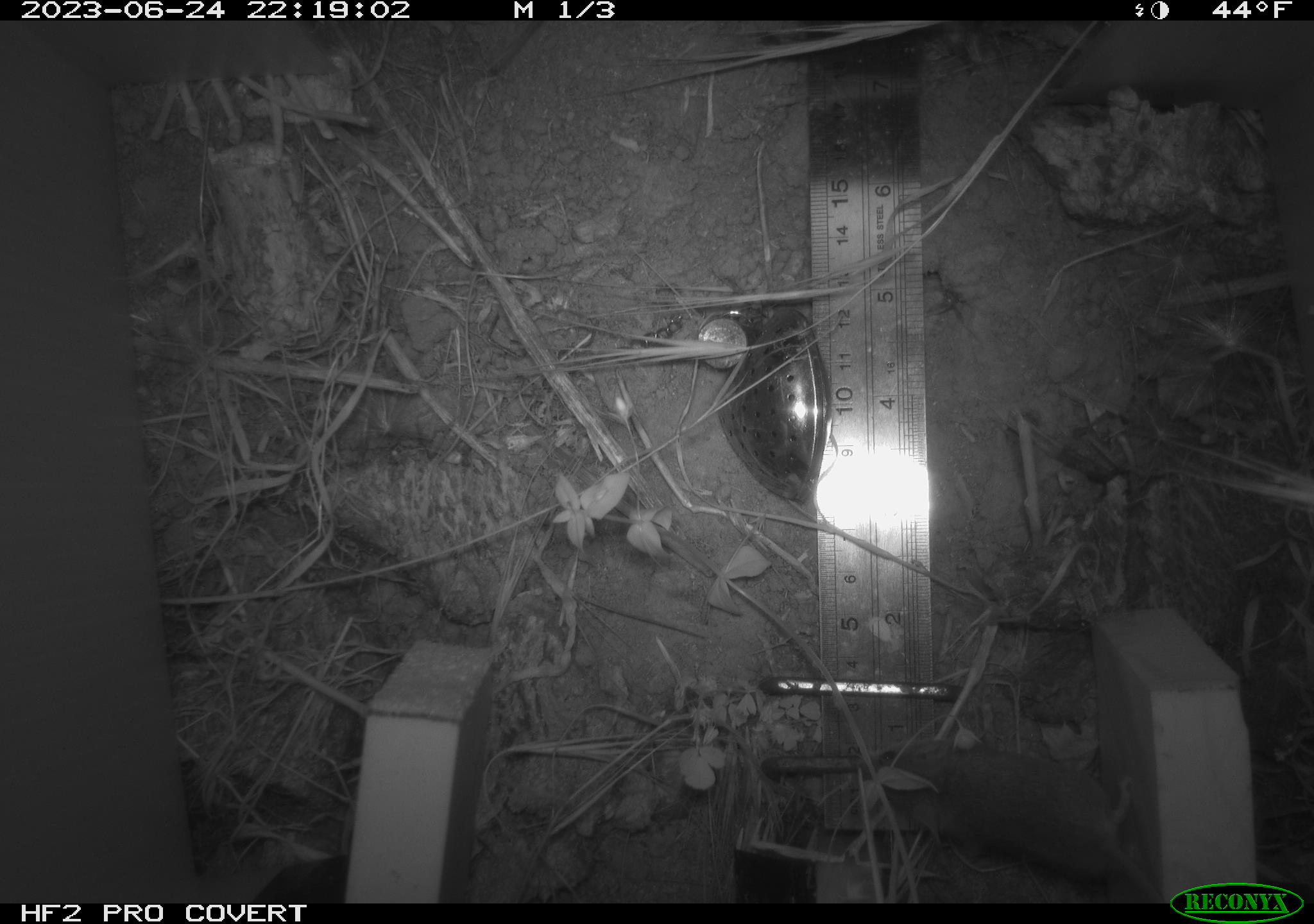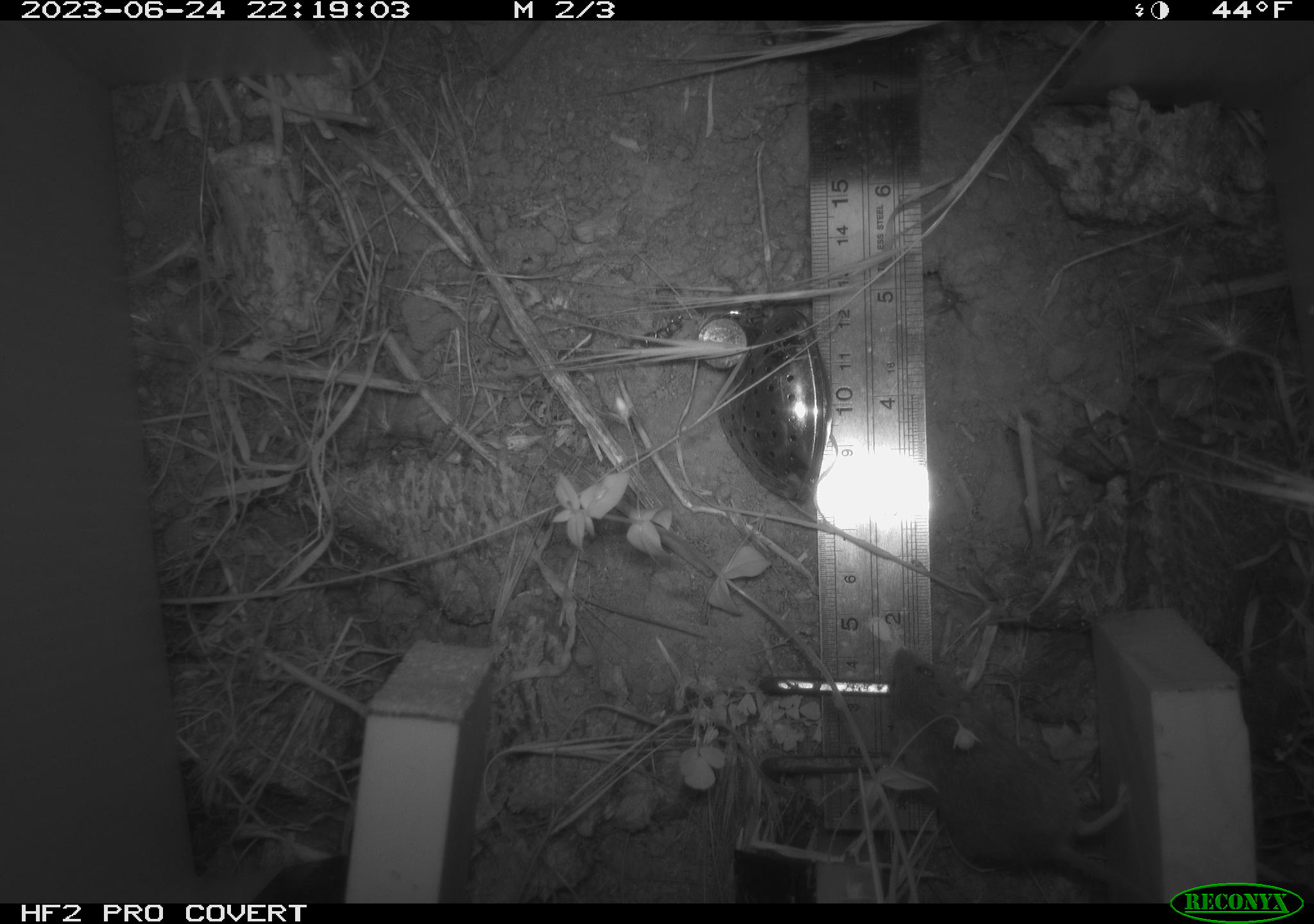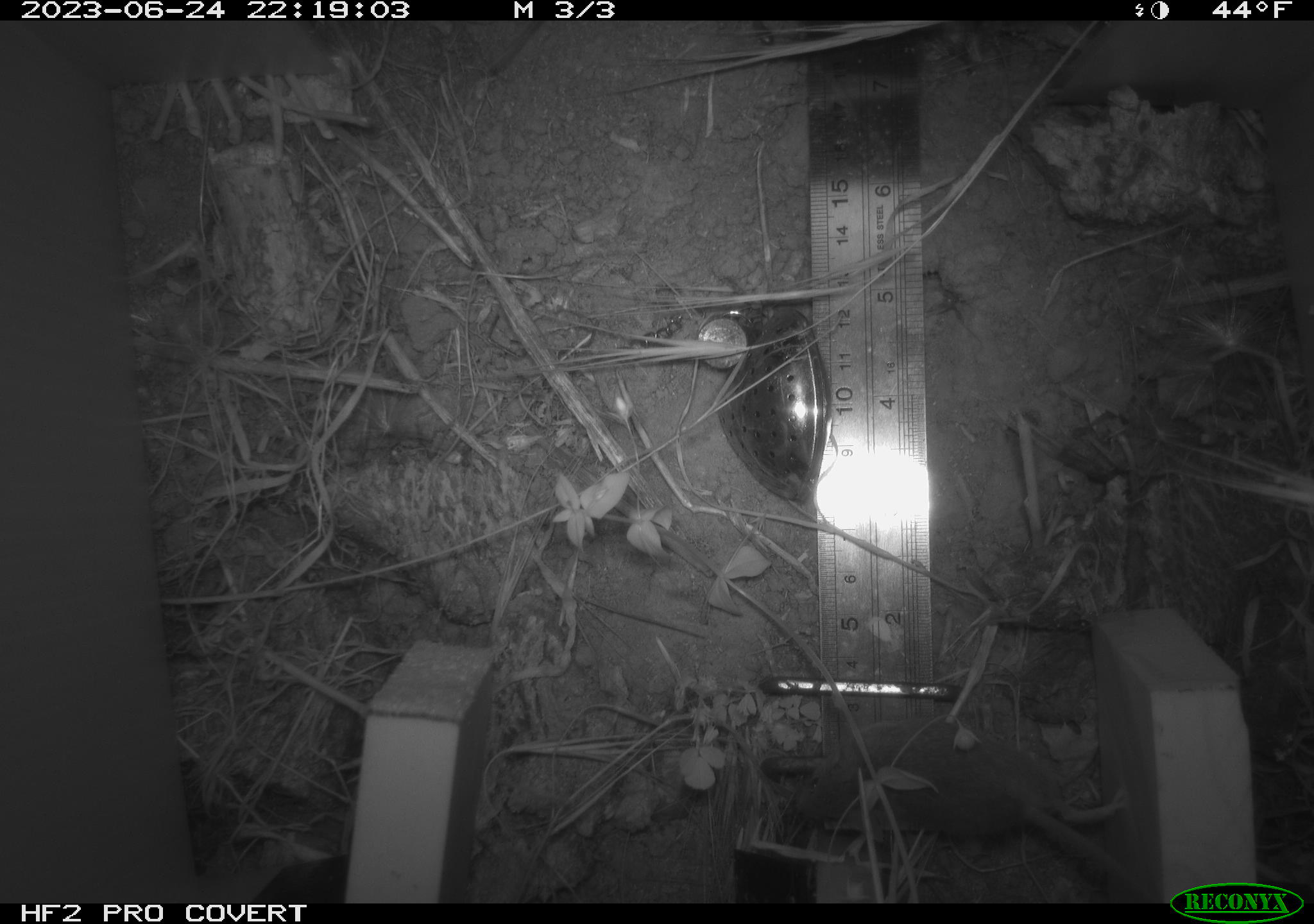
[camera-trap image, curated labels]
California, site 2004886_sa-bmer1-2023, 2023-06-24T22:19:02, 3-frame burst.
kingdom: Animalia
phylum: Chordata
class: Mammalia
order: Rodentia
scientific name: Rodentia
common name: mouse species